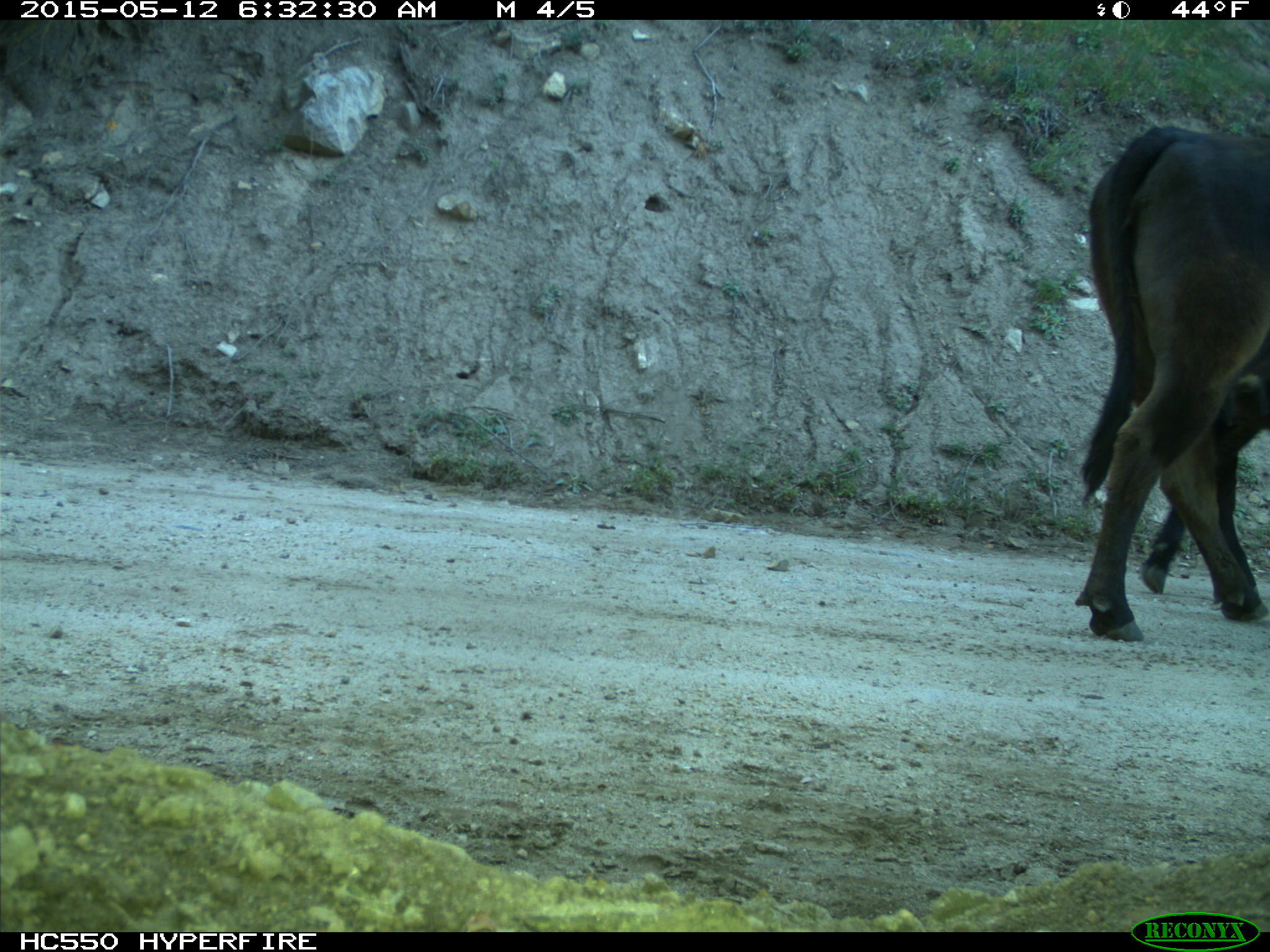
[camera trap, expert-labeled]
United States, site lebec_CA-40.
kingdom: Animalia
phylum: Chordata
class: Mammalia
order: Artiodactyla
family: Bovidae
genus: Bos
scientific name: Bos taurus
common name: domestic cow